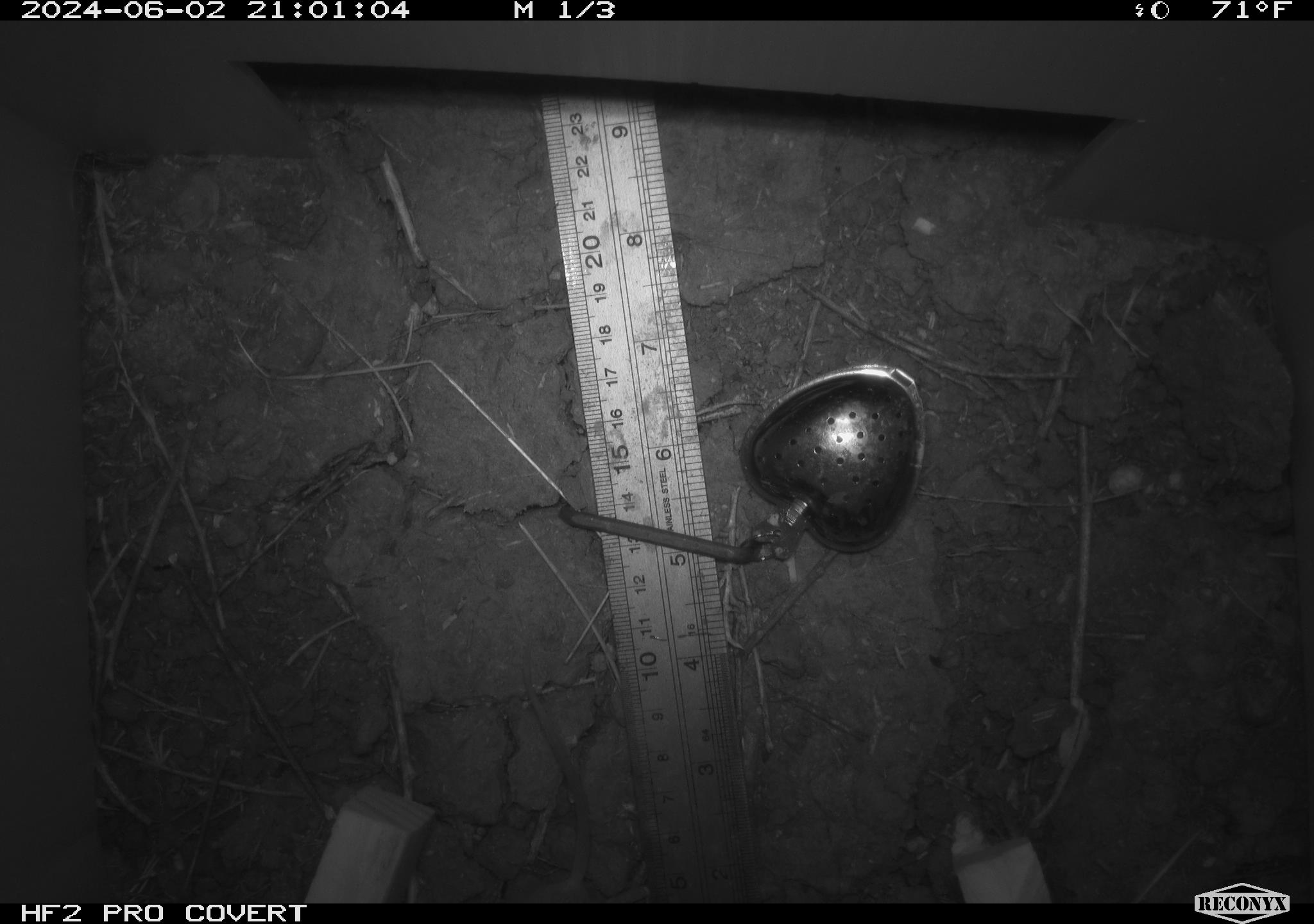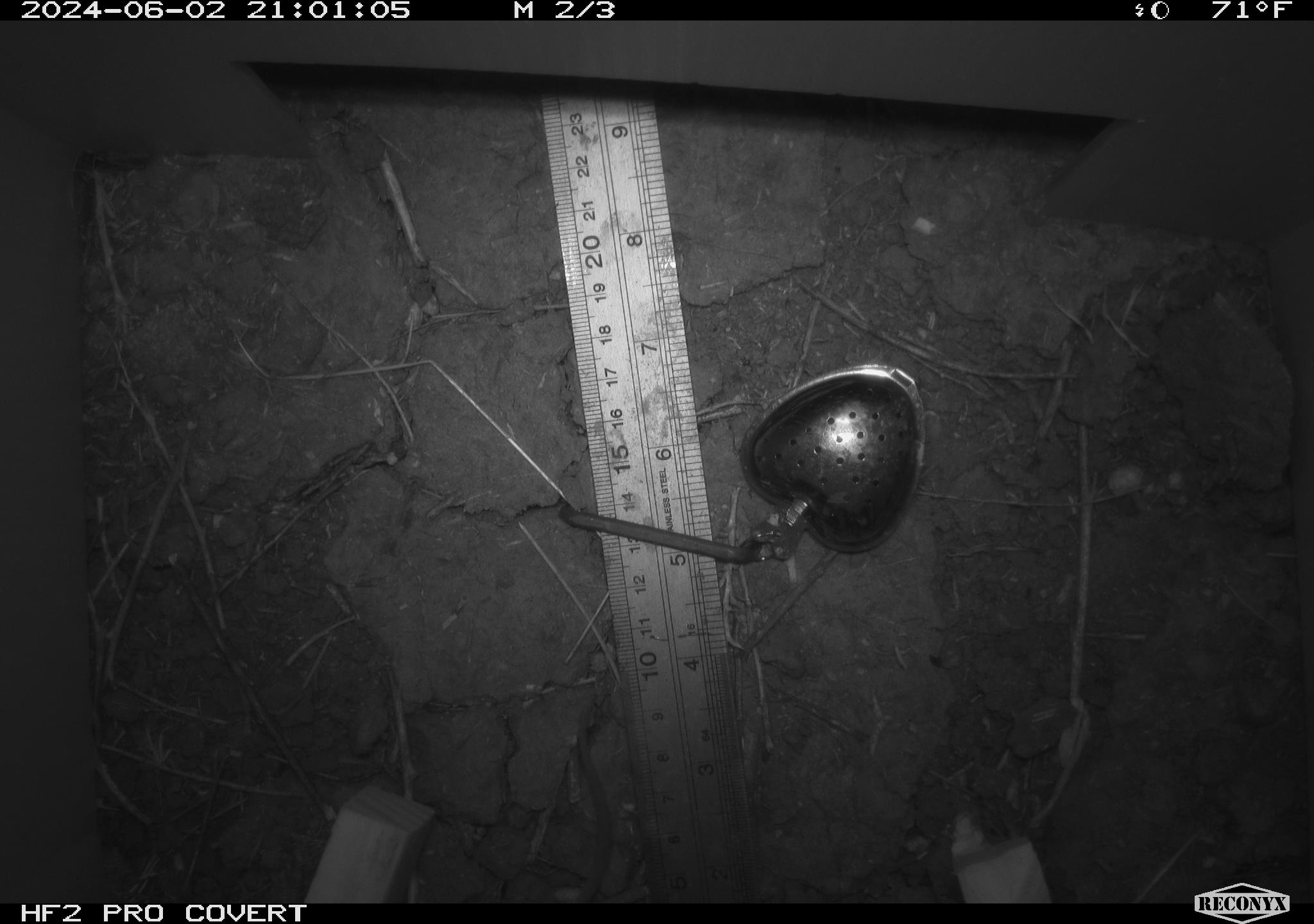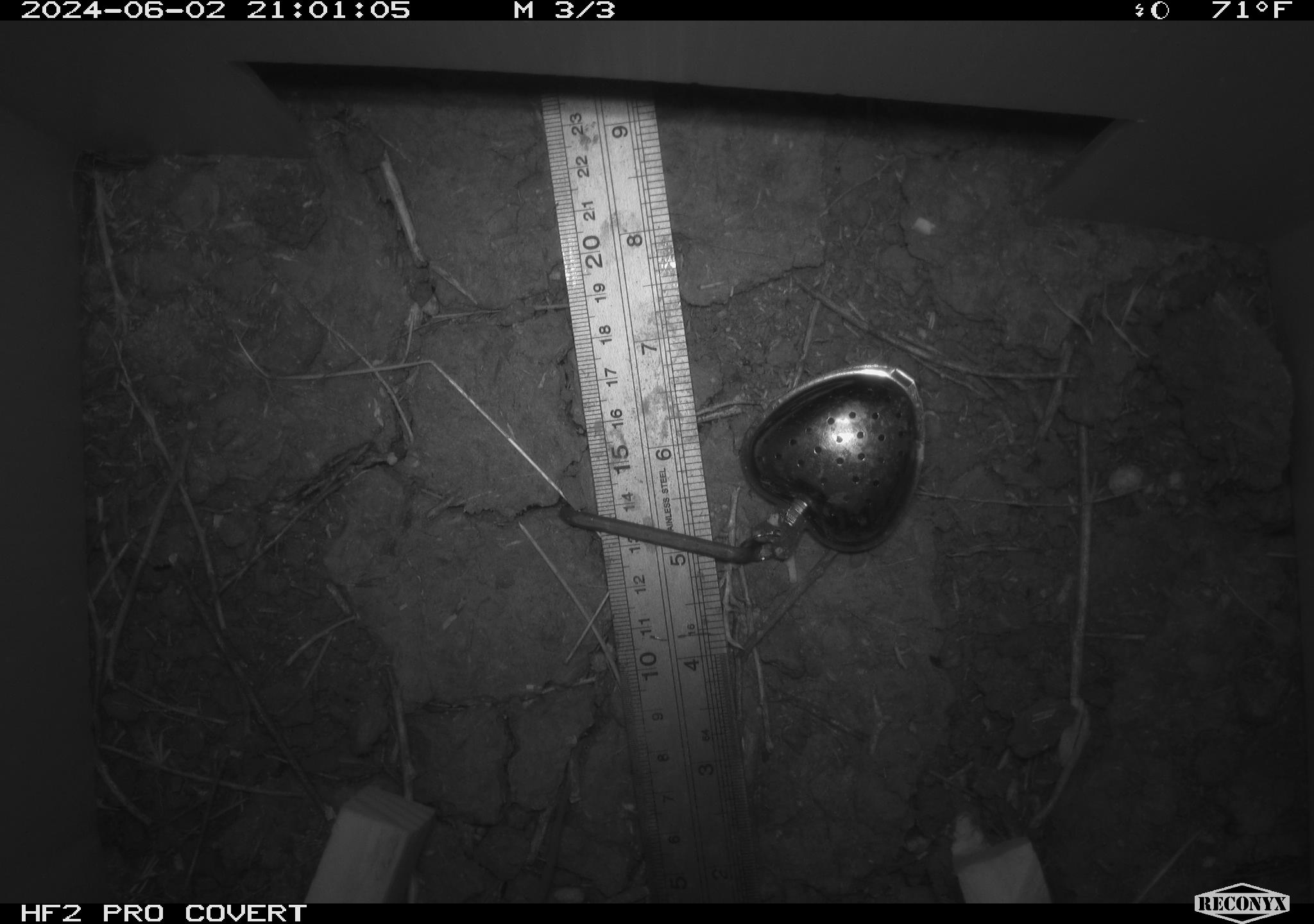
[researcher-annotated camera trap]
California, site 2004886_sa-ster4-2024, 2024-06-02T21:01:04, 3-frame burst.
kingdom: Animalia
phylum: Chordata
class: Mammalia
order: Rodentia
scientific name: Rodentia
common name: mouse species